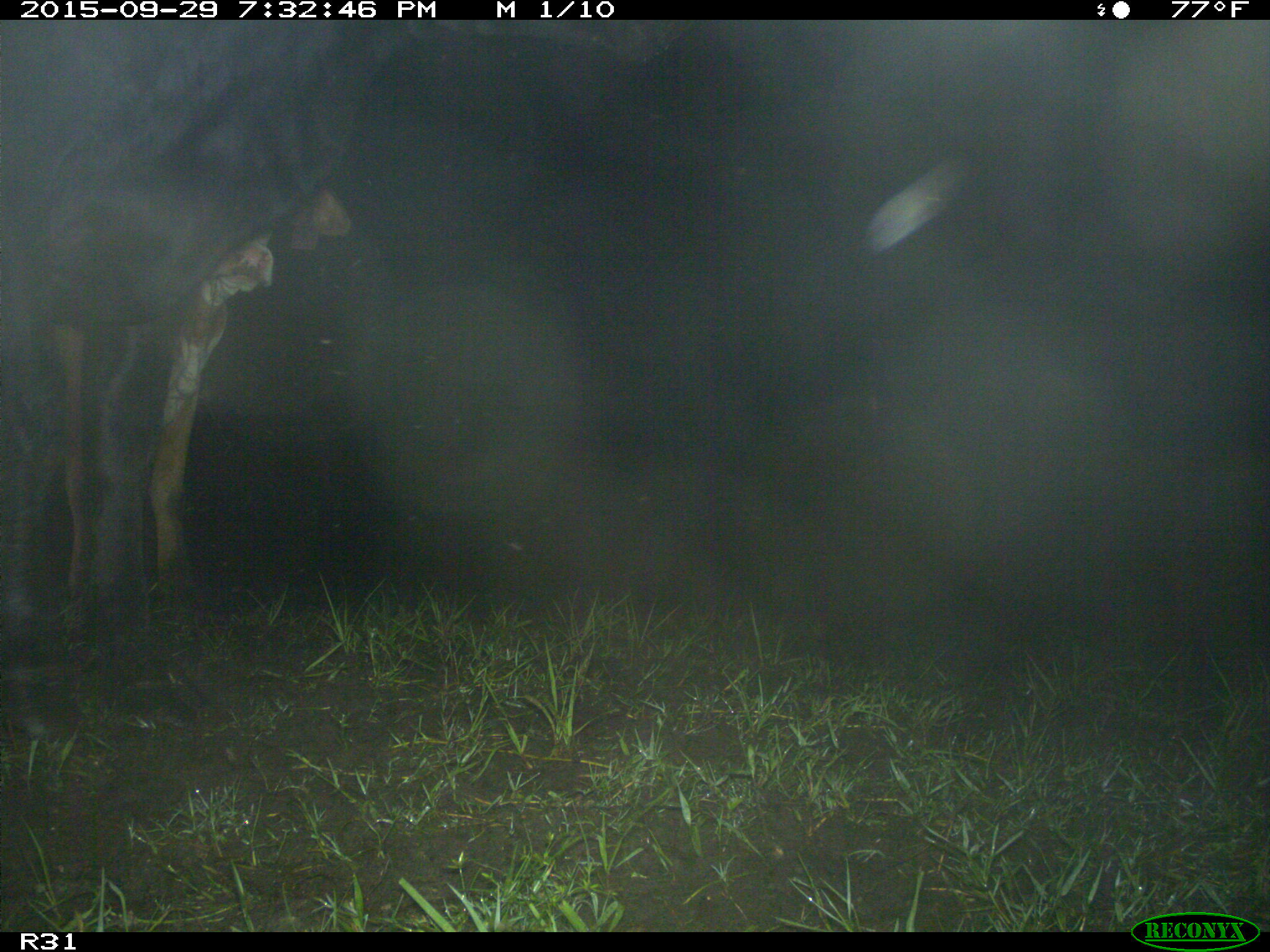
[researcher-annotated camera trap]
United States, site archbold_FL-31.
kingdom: Animalia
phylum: Chordata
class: Mammalia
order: Artiodactyla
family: Bovidae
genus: Bos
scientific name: Bos taurus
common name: domestic cow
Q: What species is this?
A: Bos taurus (domestic cow).